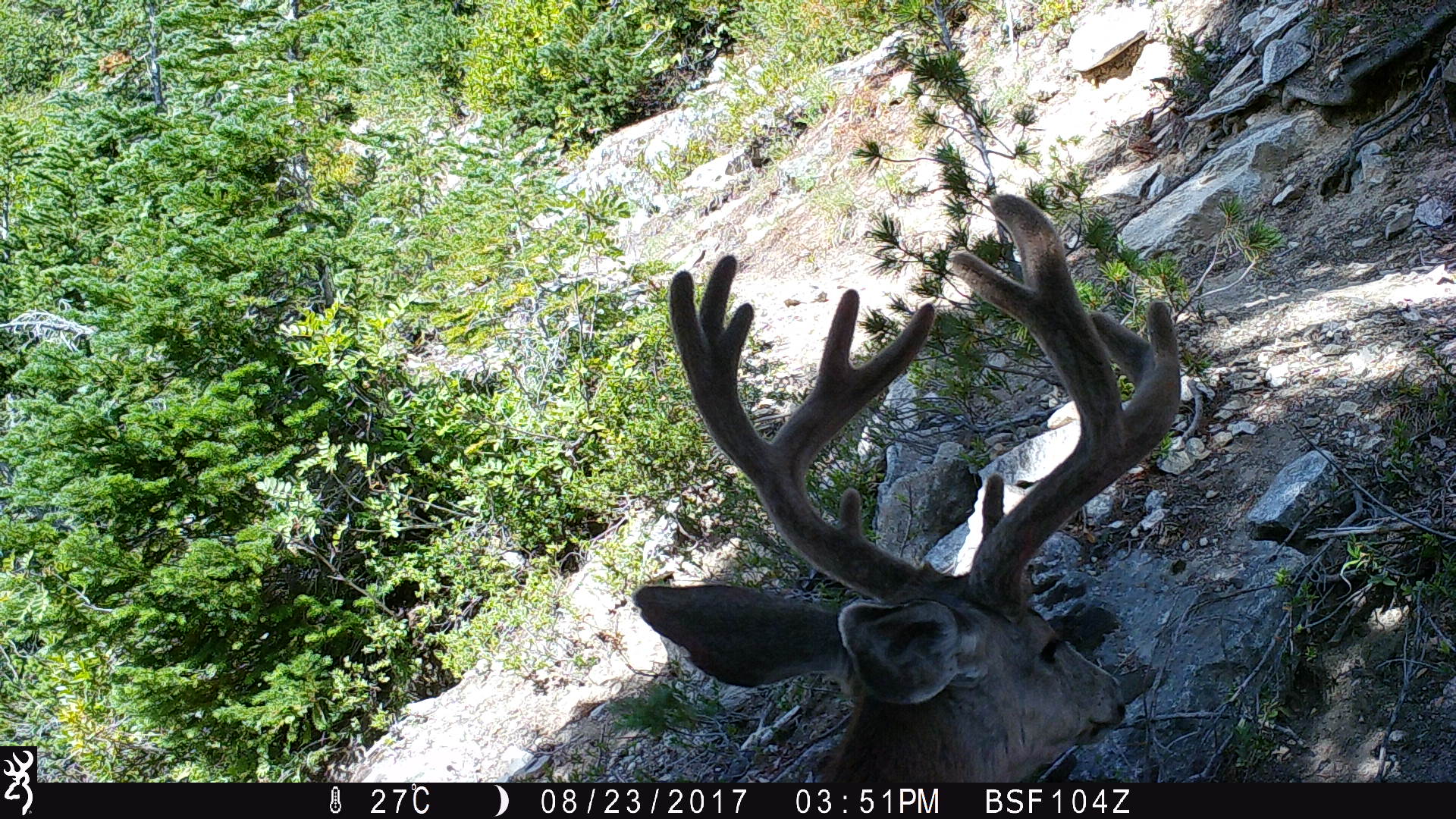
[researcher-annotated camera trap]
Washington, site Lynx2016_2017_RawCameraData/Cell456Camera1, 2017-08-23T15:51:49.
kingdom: Animalia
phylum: Chordata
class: Mammalia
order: Artiodactyla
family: Cervidae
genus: Odocoileus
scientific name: Odocoileus hemionus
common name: mule deer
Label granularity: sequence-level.